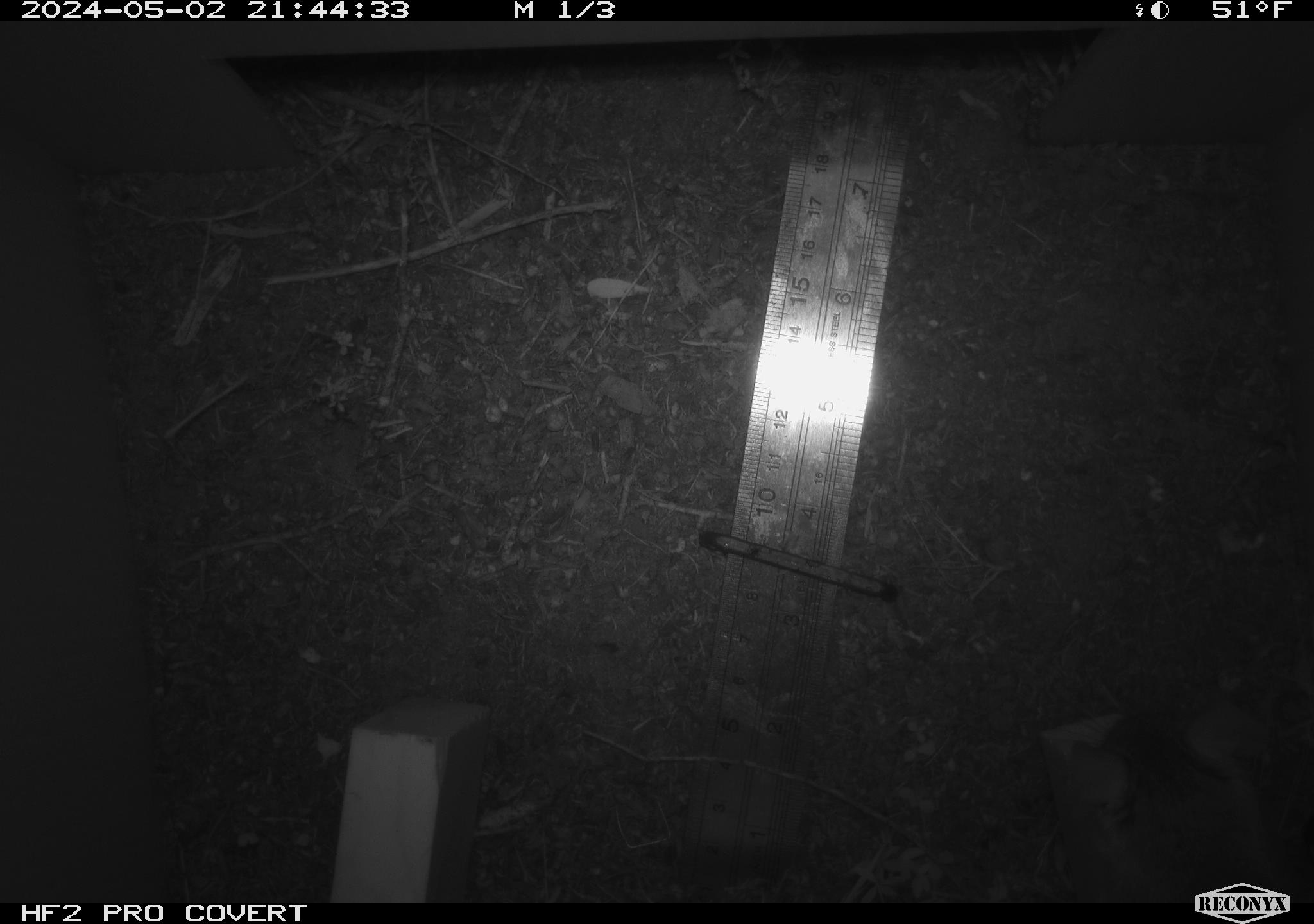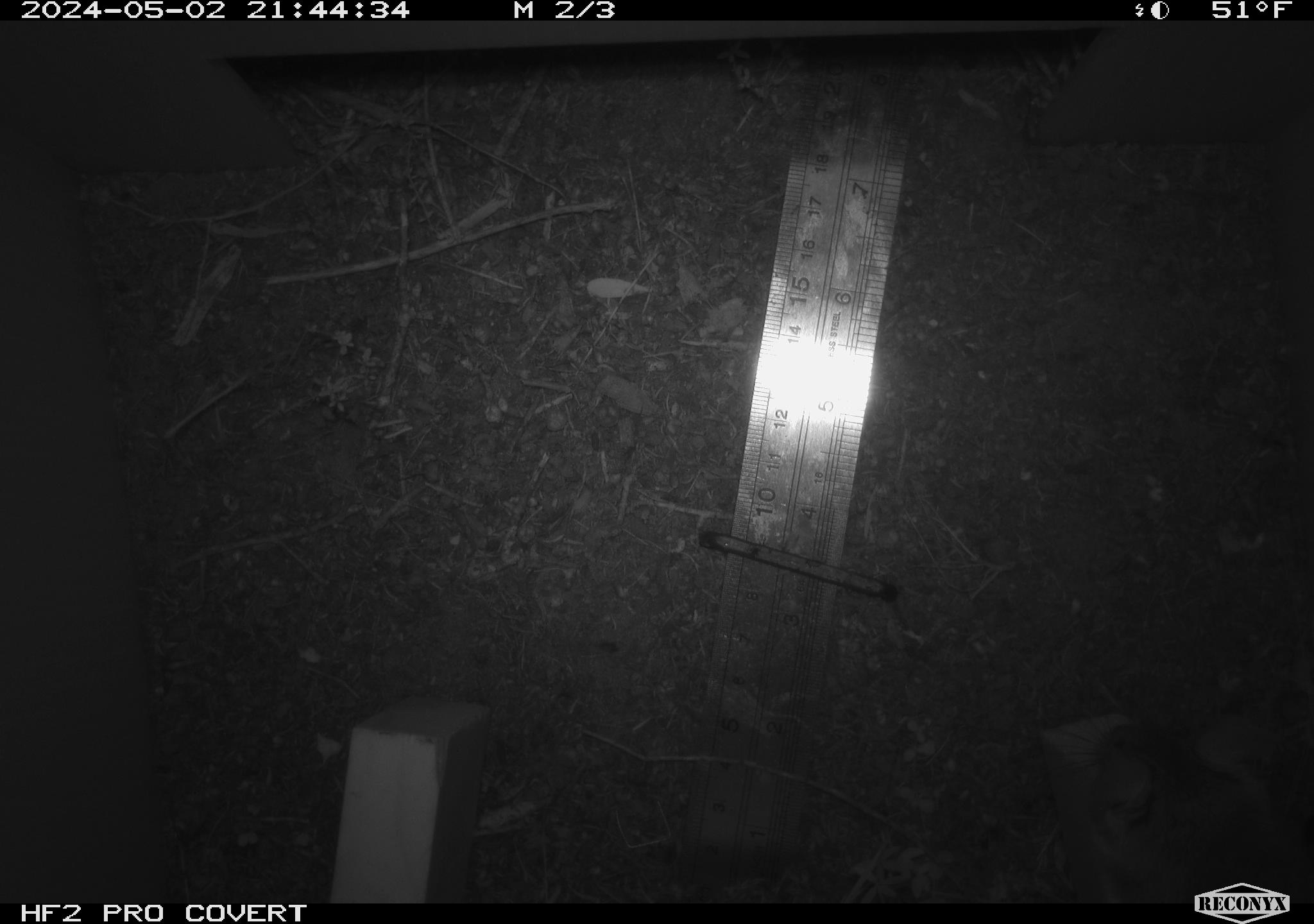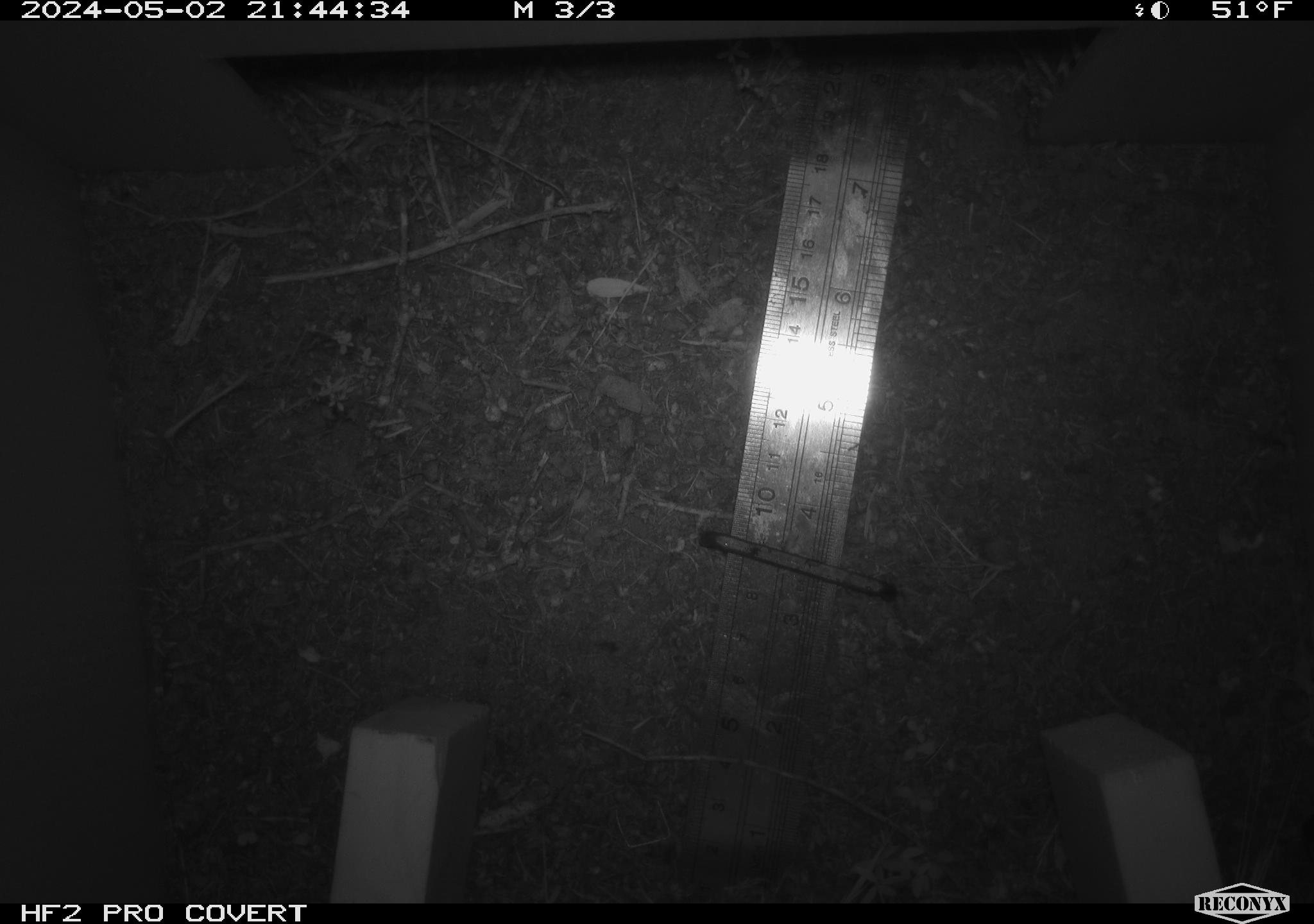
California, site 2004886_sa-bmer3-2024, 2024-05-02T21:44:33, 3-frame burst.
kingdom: Animalia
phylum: Chordata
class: Mammalia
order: Rodentia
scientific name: Rodentia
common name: mouse species